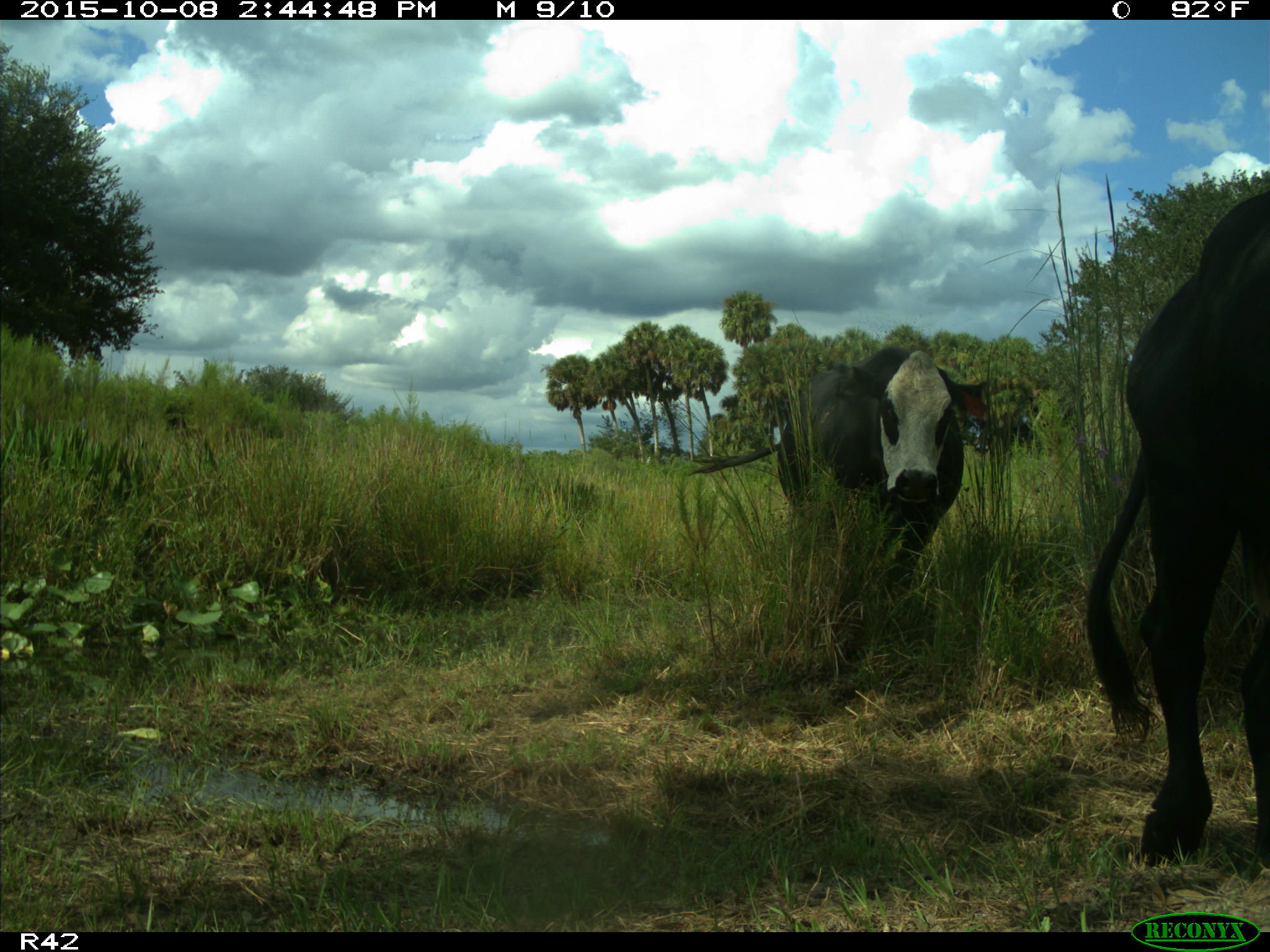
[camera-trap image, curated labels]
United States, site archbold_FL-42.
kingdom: Animalia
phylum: Chordata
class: Mammalia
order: Artiodactyla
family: Bovidae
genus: Bos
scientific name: Bos taurus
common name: domestic cow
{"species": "Bos taurus (domestic cow)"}